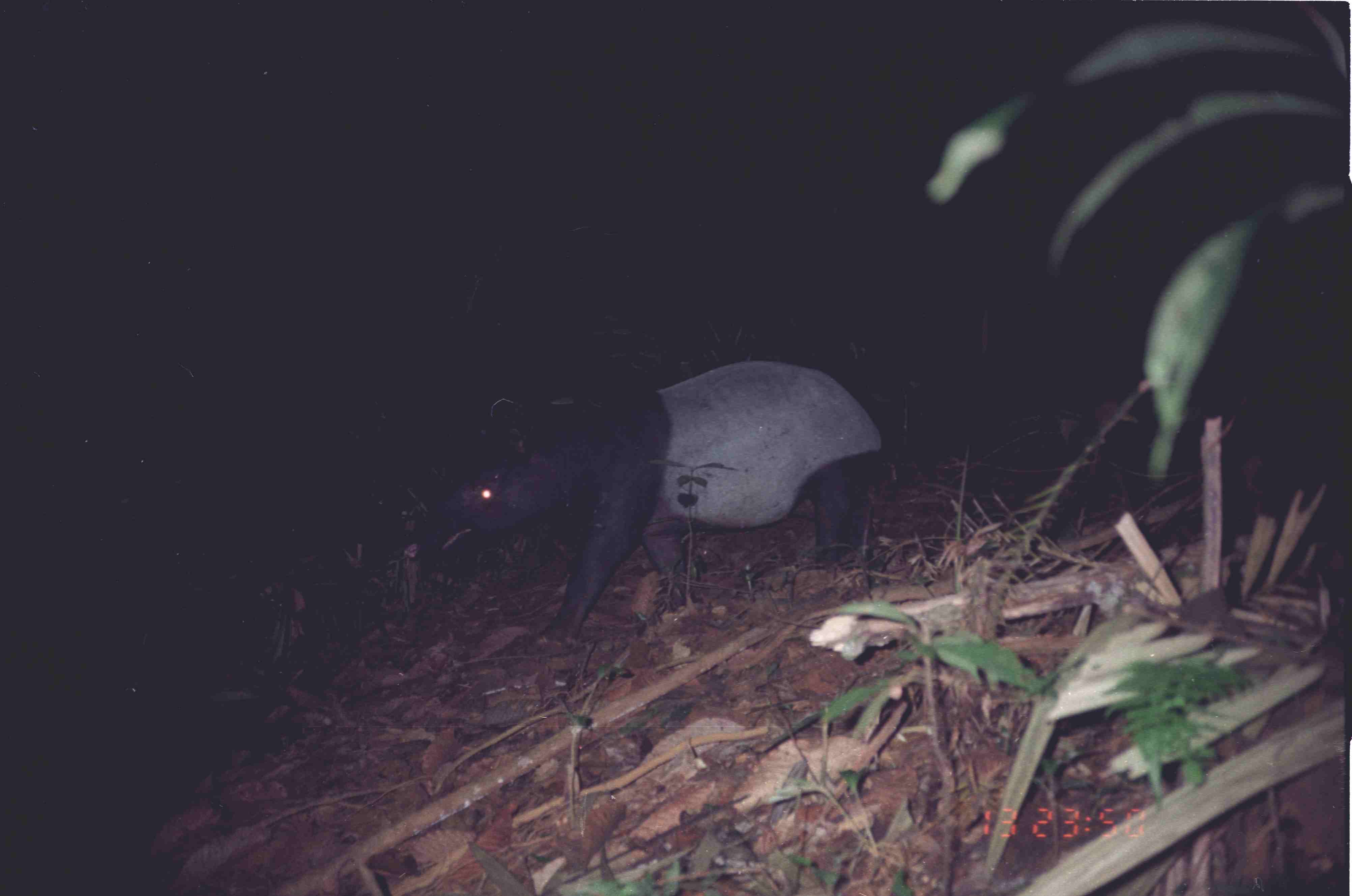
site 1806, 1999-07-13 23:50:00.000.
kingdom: Animalia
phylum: Chordata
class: Mammalia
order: Perissodactyla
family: Tapiridae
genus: Tapirus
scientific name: Tapirus indicus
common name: malayan tapir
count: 1